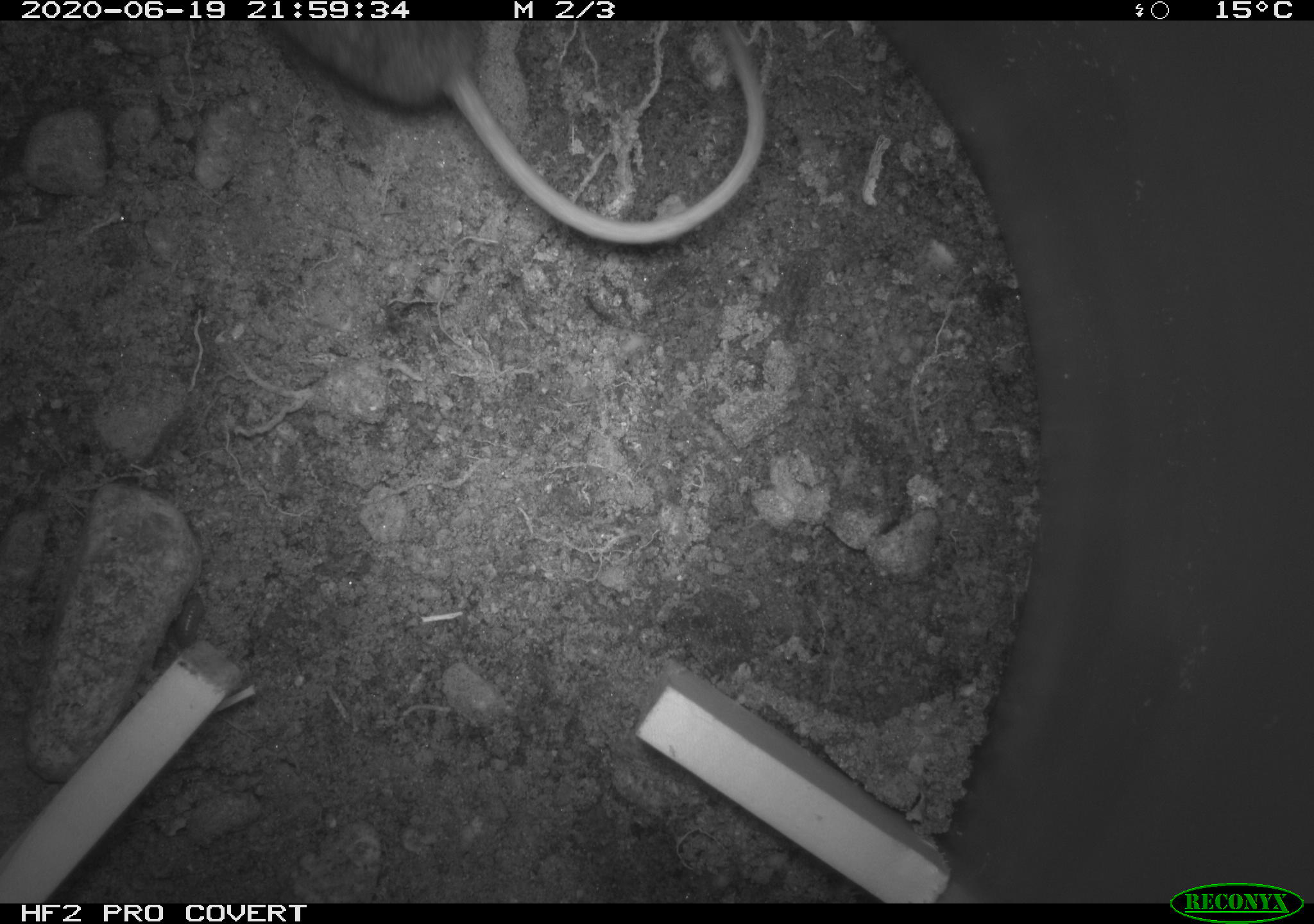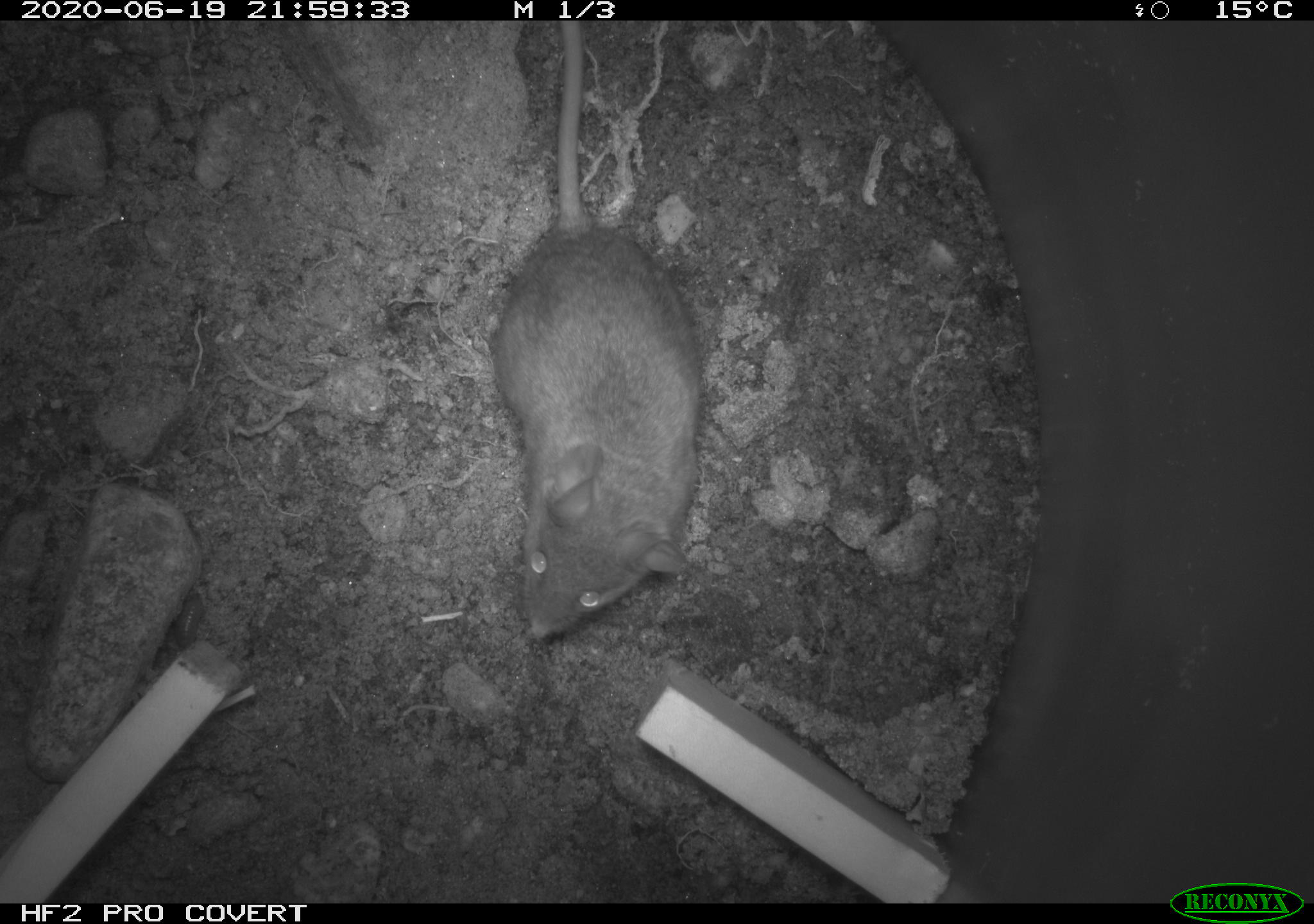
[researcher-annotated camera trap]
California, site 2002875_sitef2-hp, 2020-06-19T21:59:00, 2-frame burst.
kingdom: Animalia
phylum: Chordata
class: Mammalia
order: Rodentia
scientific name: Rodentia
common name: mouse species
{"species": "mouse species (Rodentia)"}